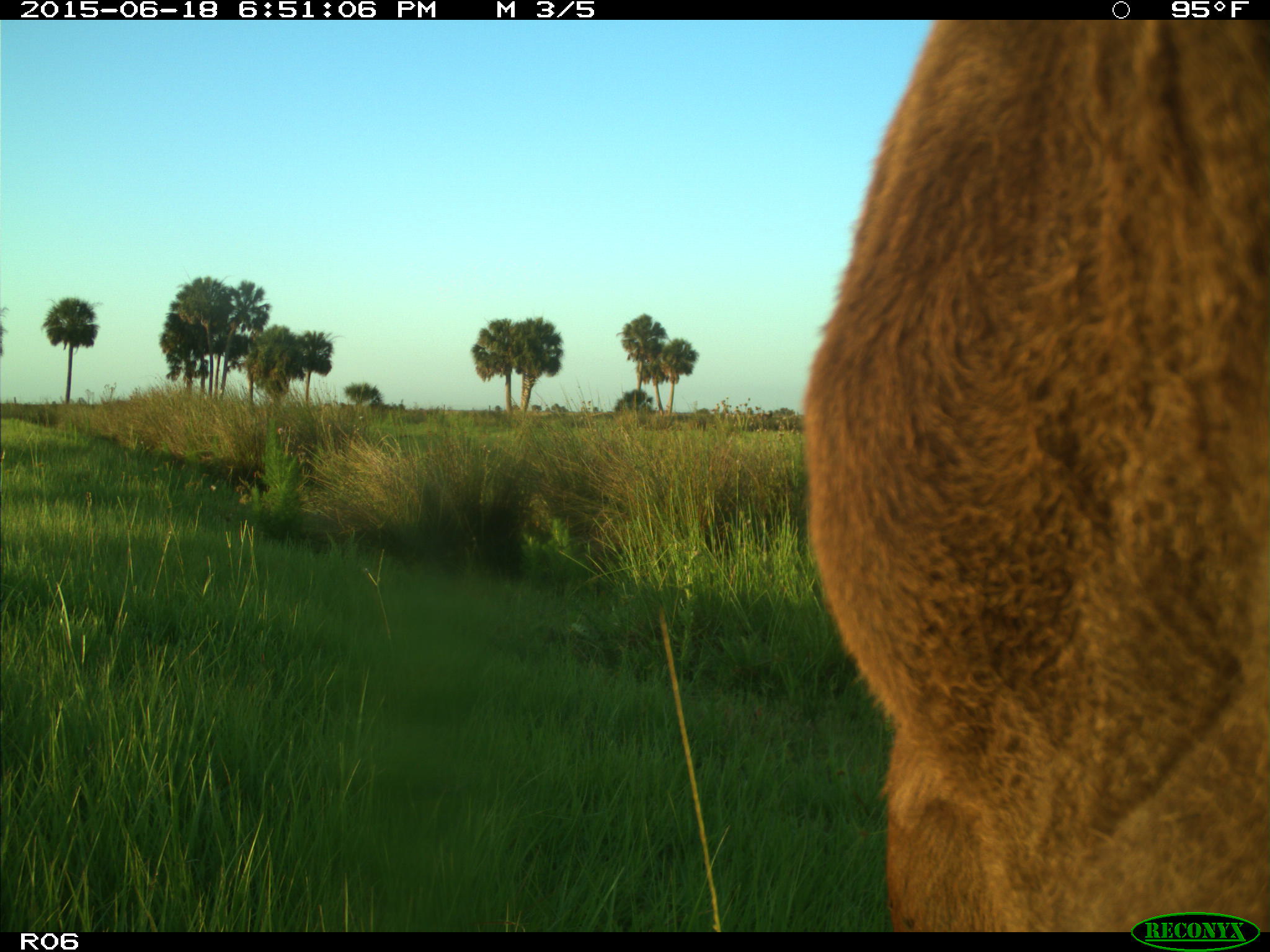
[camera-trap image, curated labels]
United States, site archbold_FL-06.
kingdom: Animalia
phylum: Chordata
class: Mammalia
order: Artiodactyla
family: Bovidae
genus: Bos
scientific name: Bos taurus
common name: domestic cow